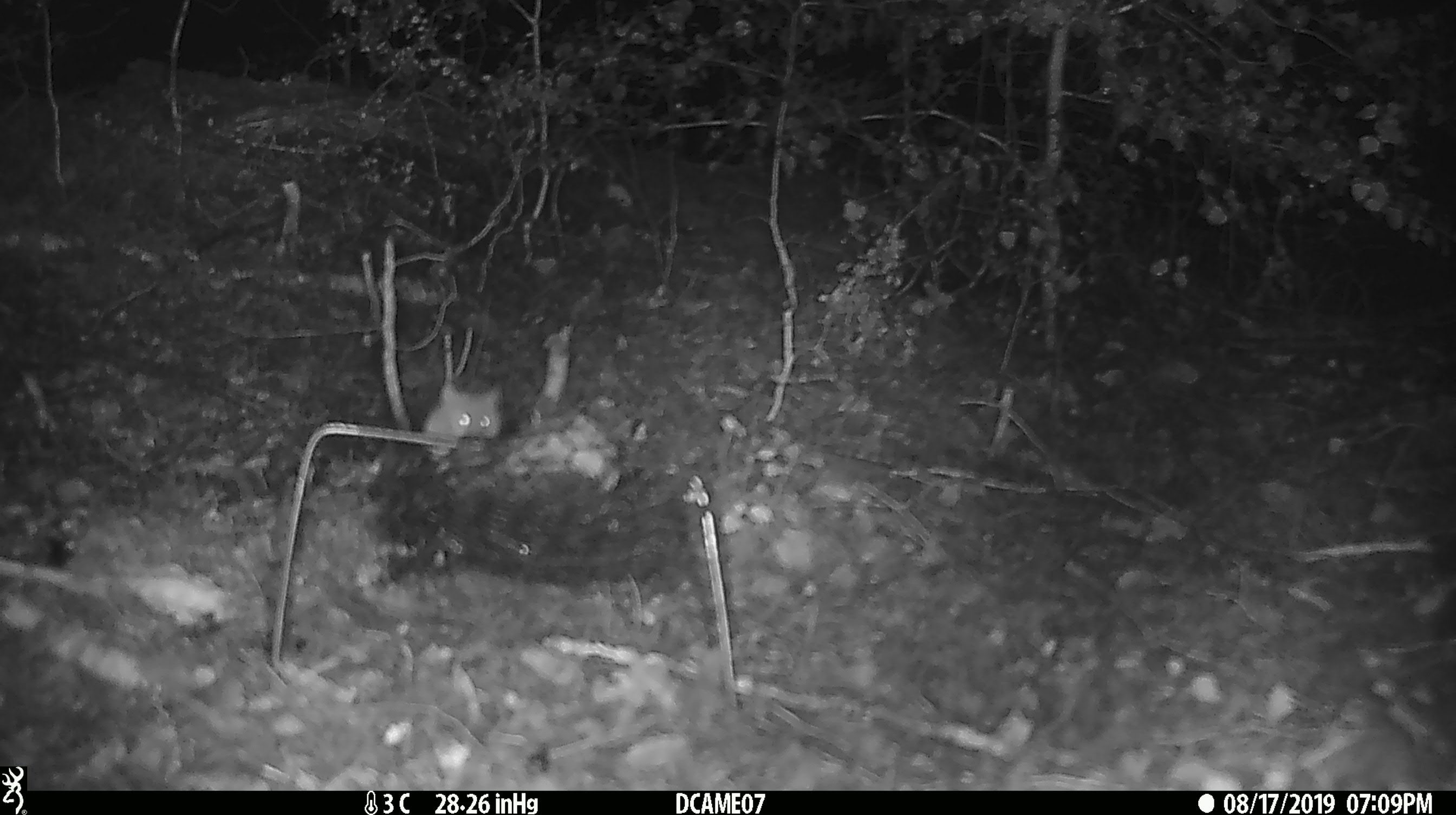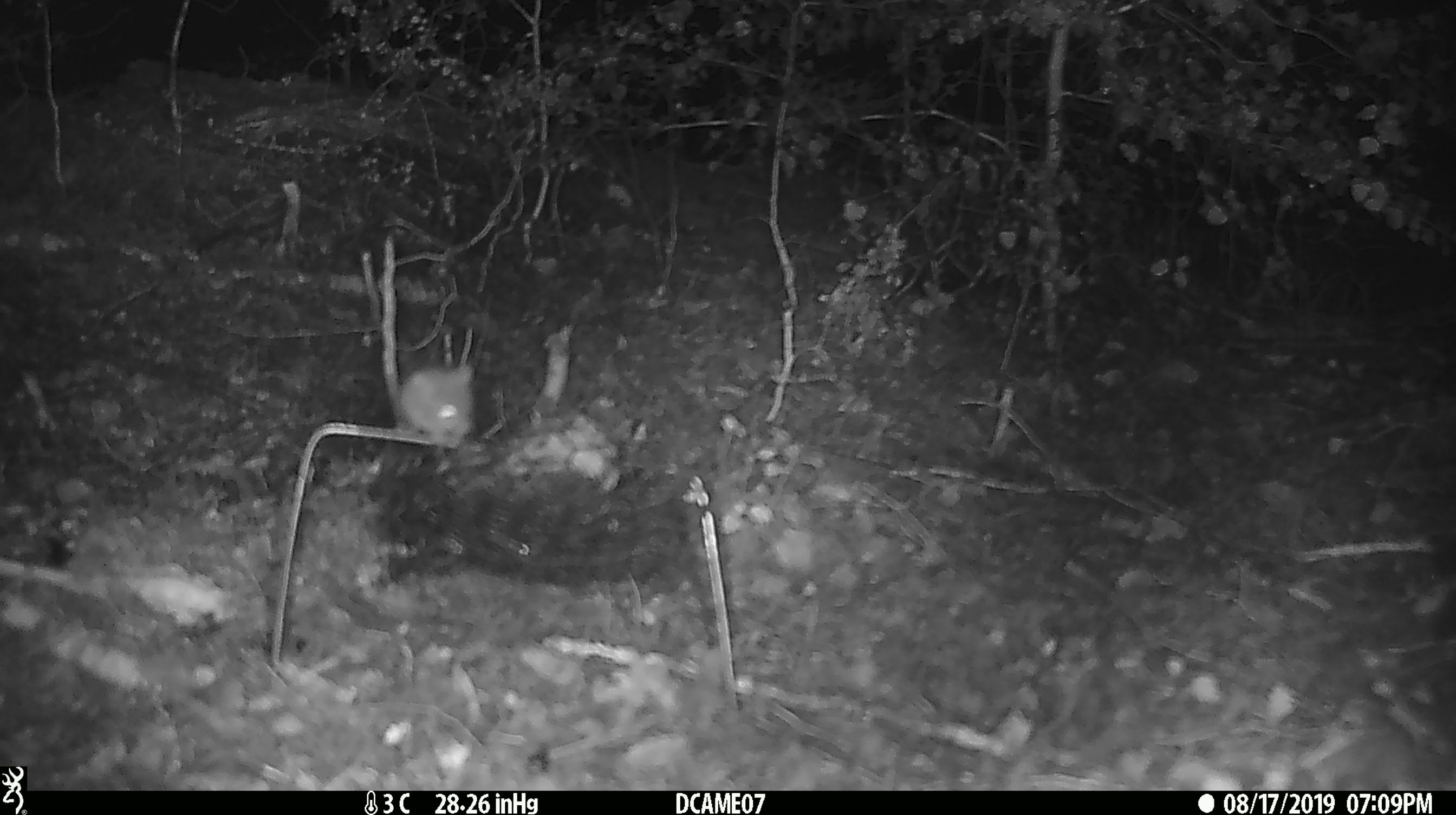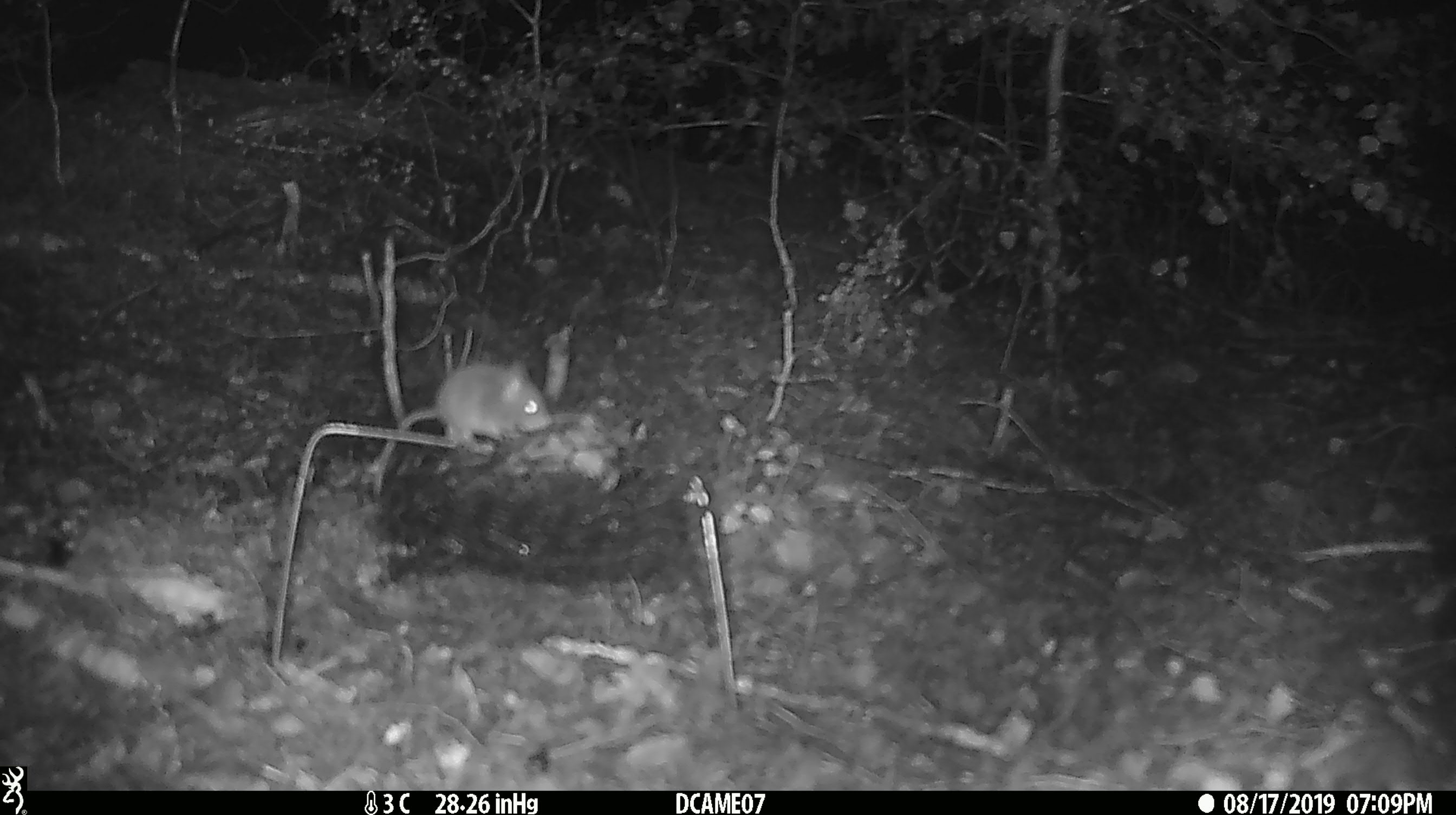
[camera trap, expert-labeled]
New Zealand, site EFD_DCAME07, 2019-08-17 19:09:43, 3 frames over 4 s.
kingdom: Animalia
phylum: Chordata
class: Mammalia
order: Rodentia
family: Muridae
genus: Mus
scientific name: Mus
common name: mouse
Mouse (Mus).